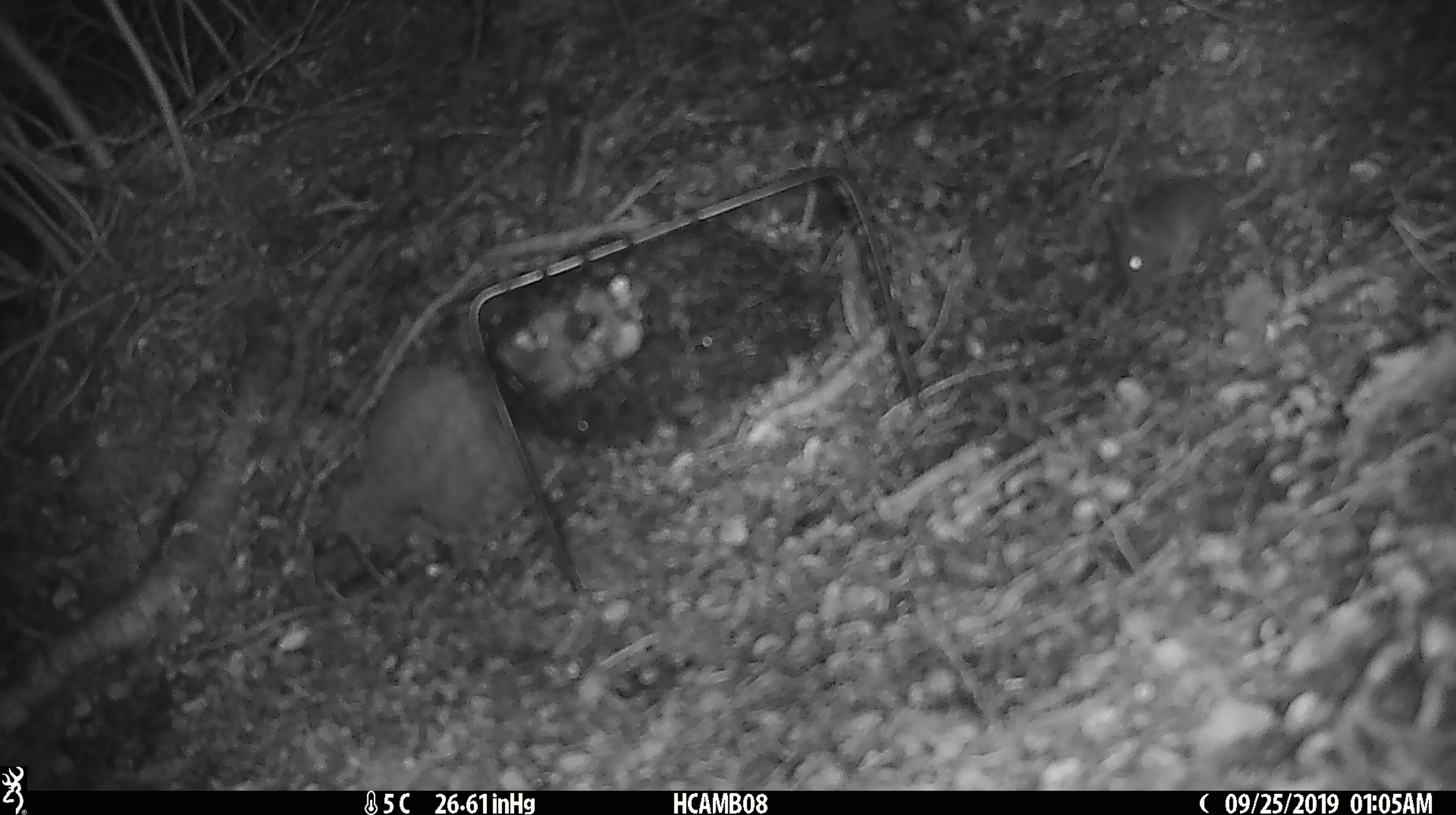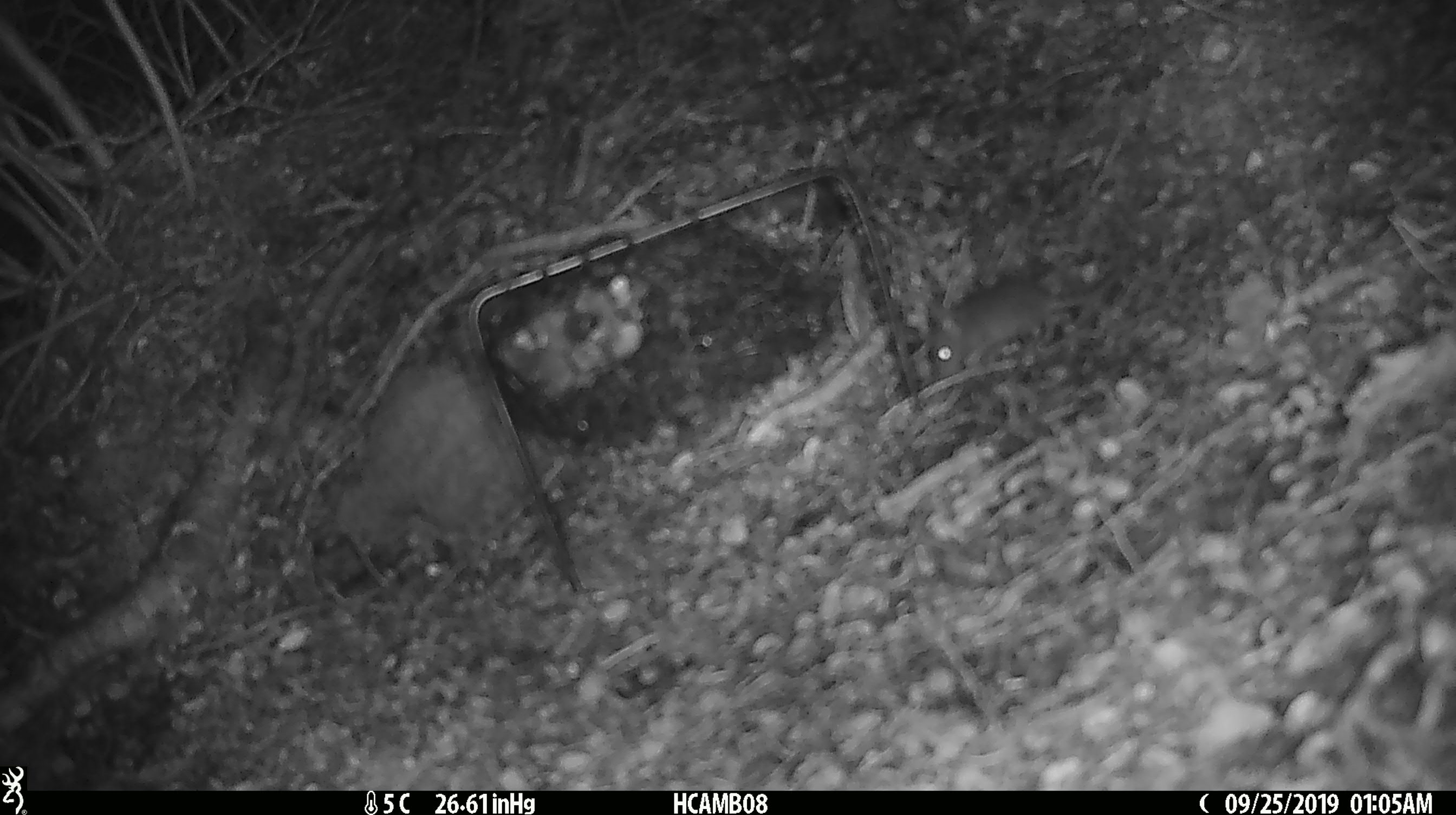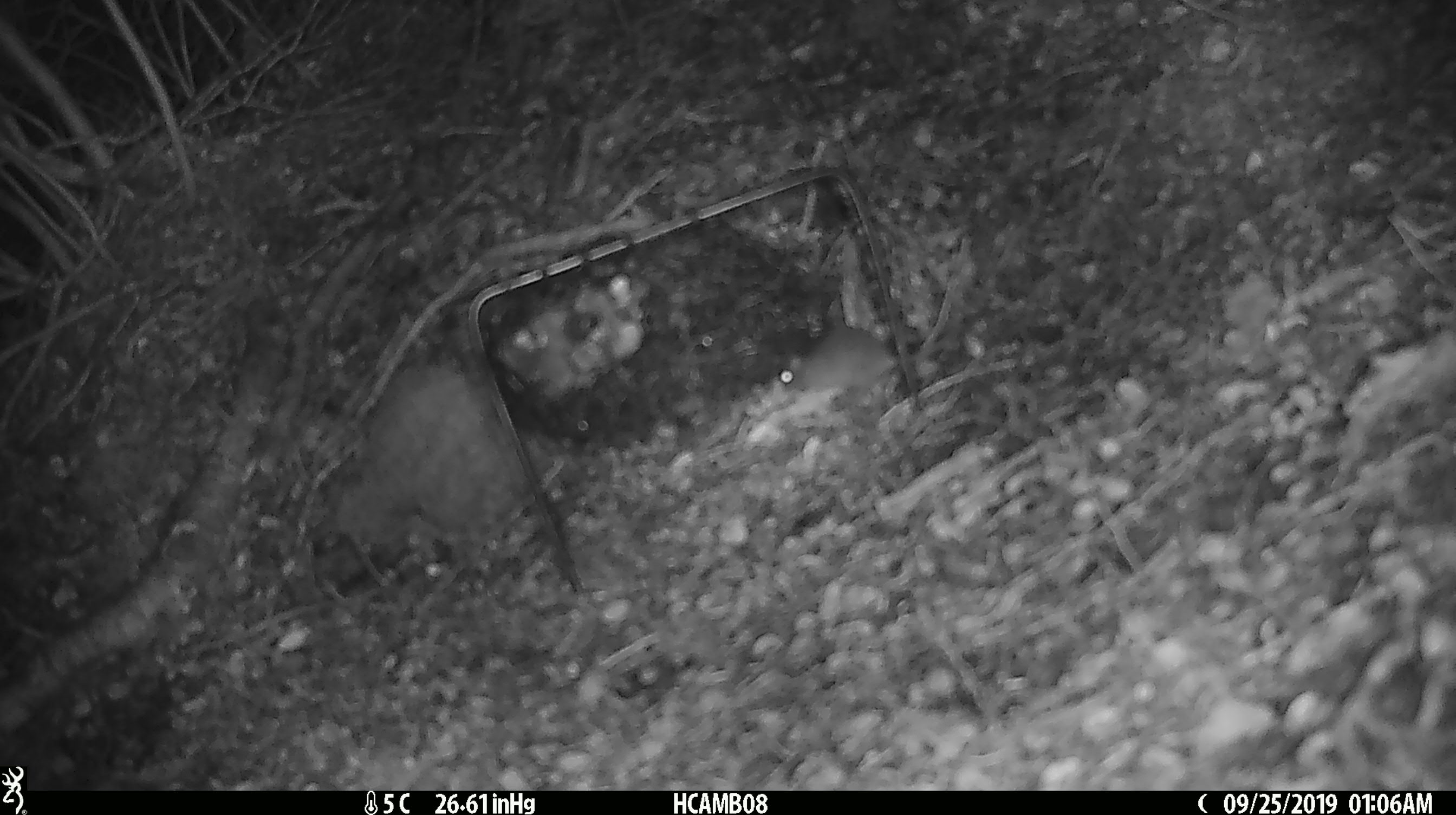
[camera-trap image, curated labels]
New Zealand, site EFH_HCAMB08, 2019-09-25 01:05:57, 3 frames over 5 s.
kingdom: Animalia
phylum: Chordata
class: Mammalia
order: Rodentia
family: Muridae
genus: Mus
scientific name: Mus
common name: mouse